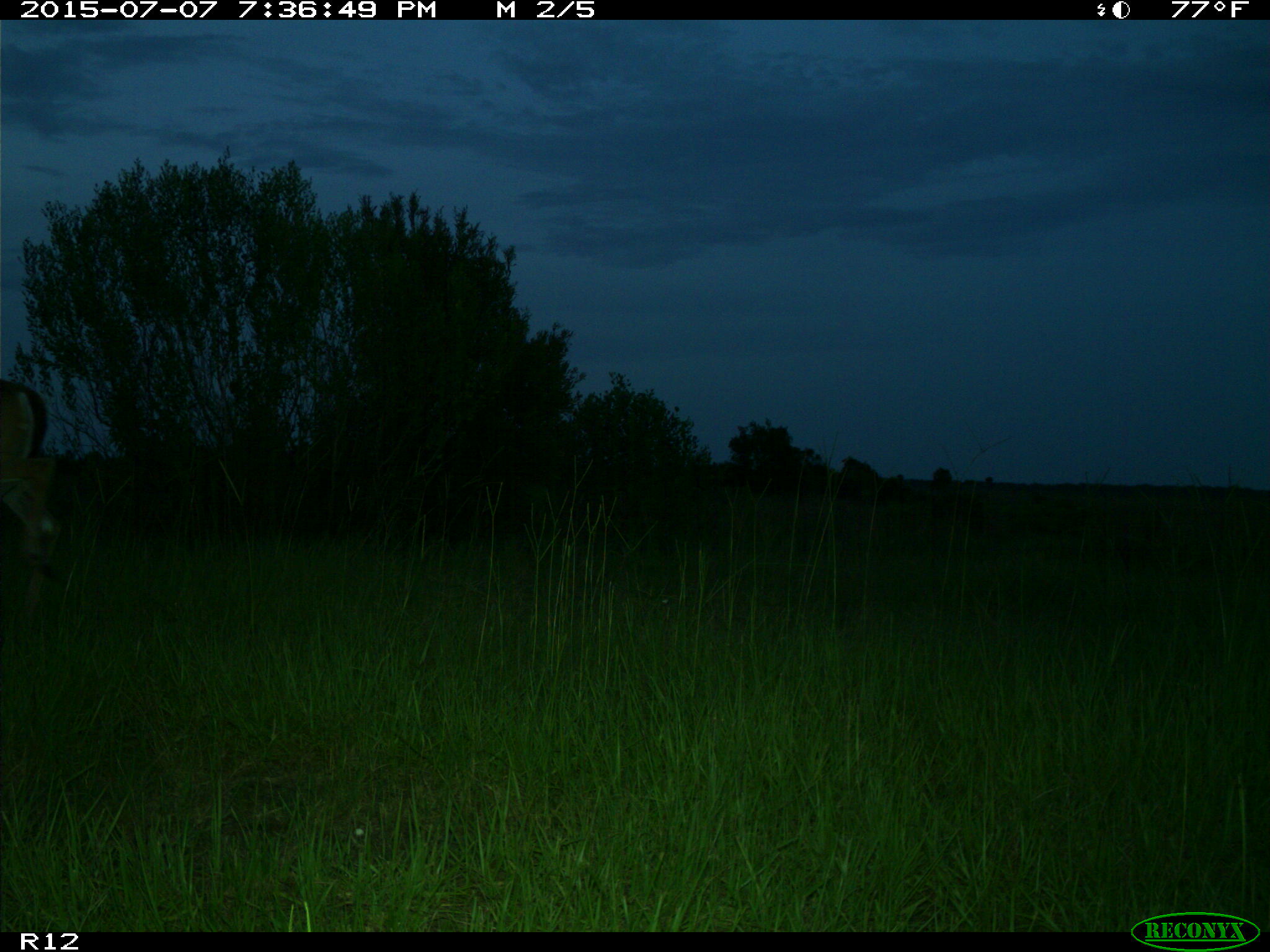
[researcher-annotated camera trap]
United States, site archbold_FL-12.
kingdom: Animalia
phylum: Chordata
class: Mammalia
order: Artiodactyla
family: Cervidae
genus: Odocoileus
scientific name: Odocoileus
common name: deer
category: unidentified deer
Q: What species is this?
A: Unidentified deer (deer) (Odocoileus).